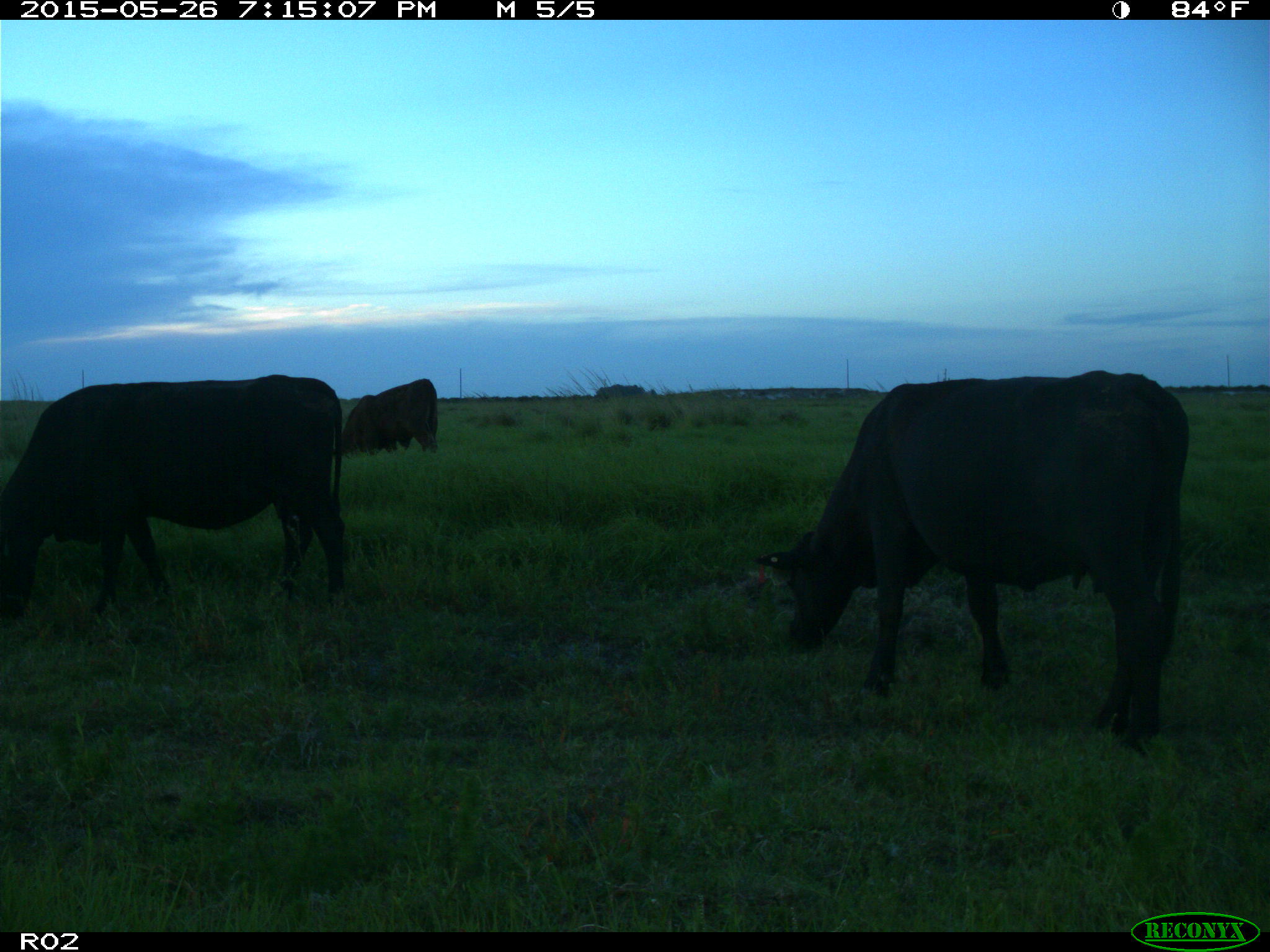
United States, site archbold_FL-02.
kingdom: Animalia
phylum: Chordata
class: Mammalia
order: Artiodactyla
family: Bovidae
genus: Bos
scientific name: Bos taurus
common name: domestic cow